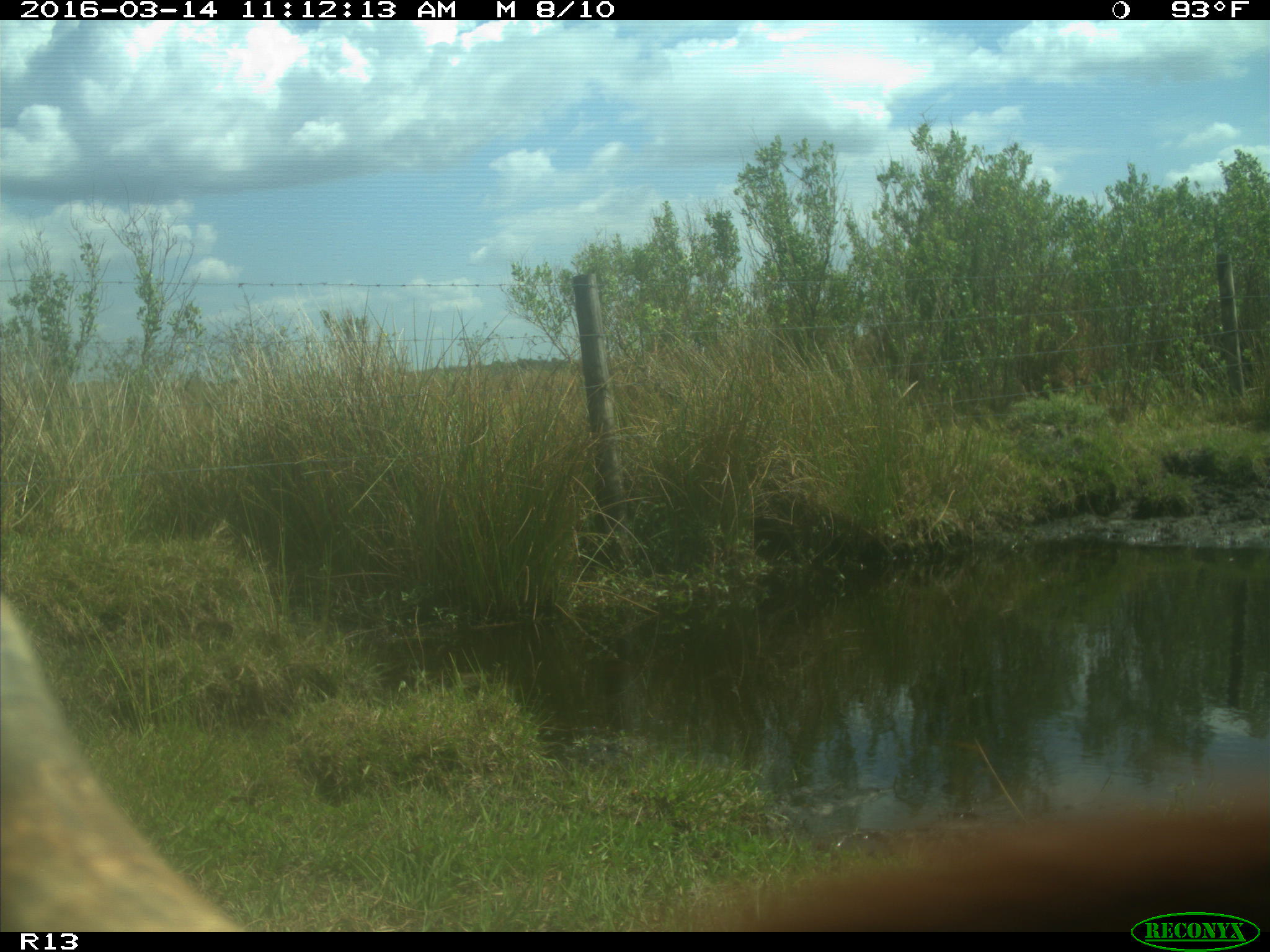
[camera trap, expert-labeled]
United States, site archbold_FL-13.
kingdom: Animalia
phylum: Chordata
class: Mammalia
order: Artiodactyla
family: Bovidae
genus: Bos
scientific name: Bos taurus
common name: domestic cow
Bos taurus (domestic cow).